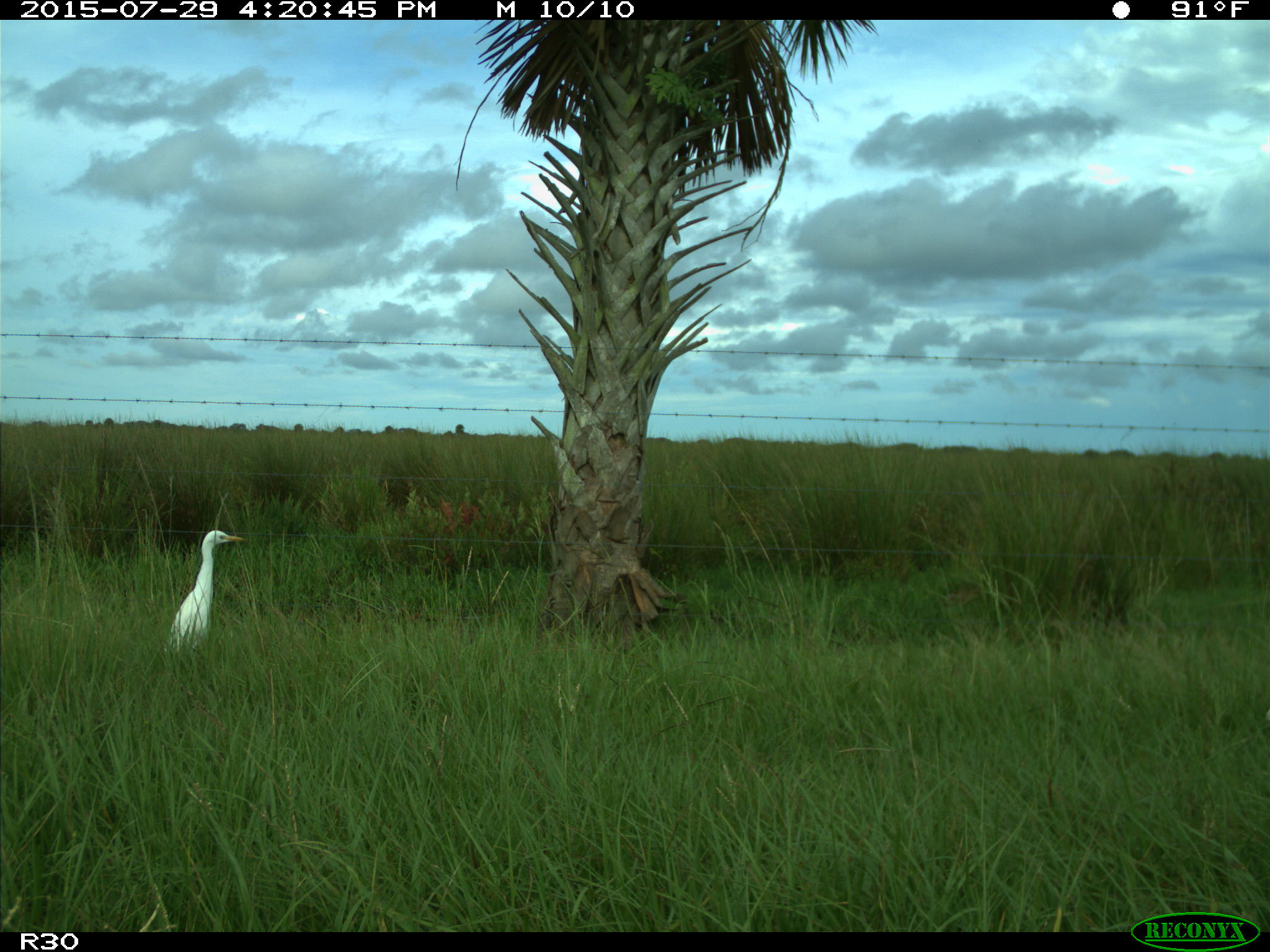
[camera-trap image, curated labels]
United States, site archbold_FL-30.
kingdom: Animalia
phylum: Chordata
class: Aves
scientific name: Aves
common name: birds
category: unidentified bird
Unidentified bird (birds) (Aves).